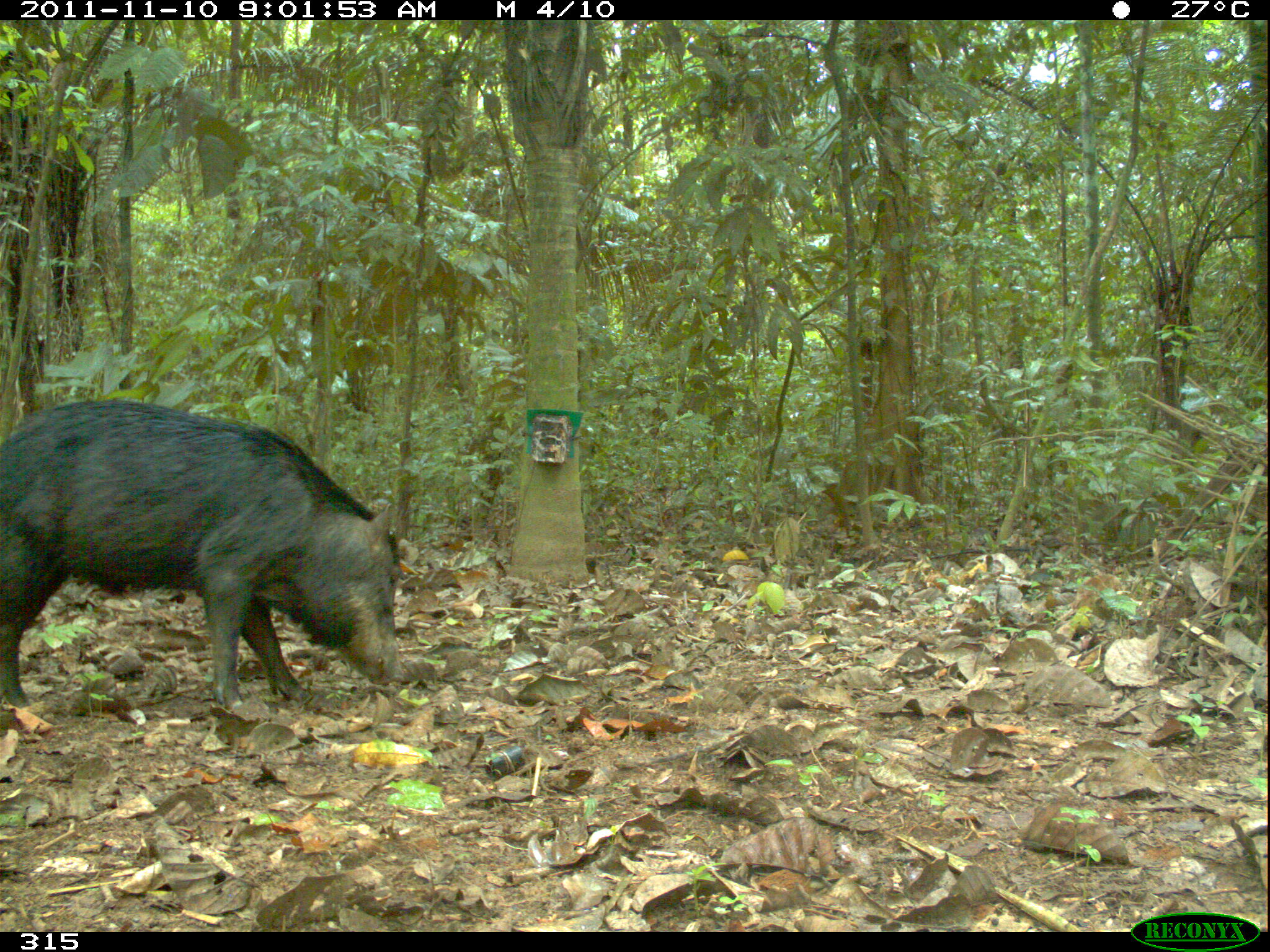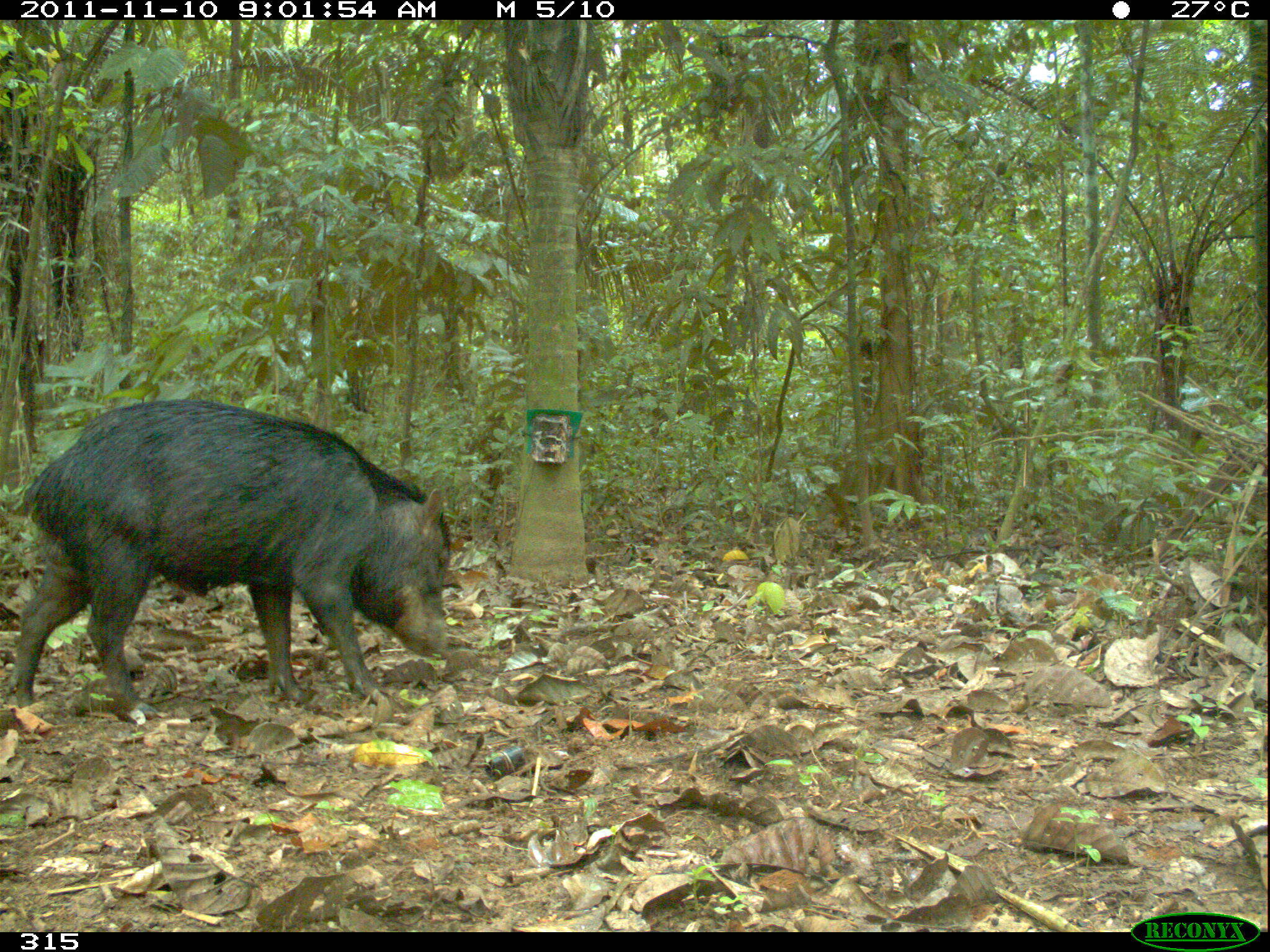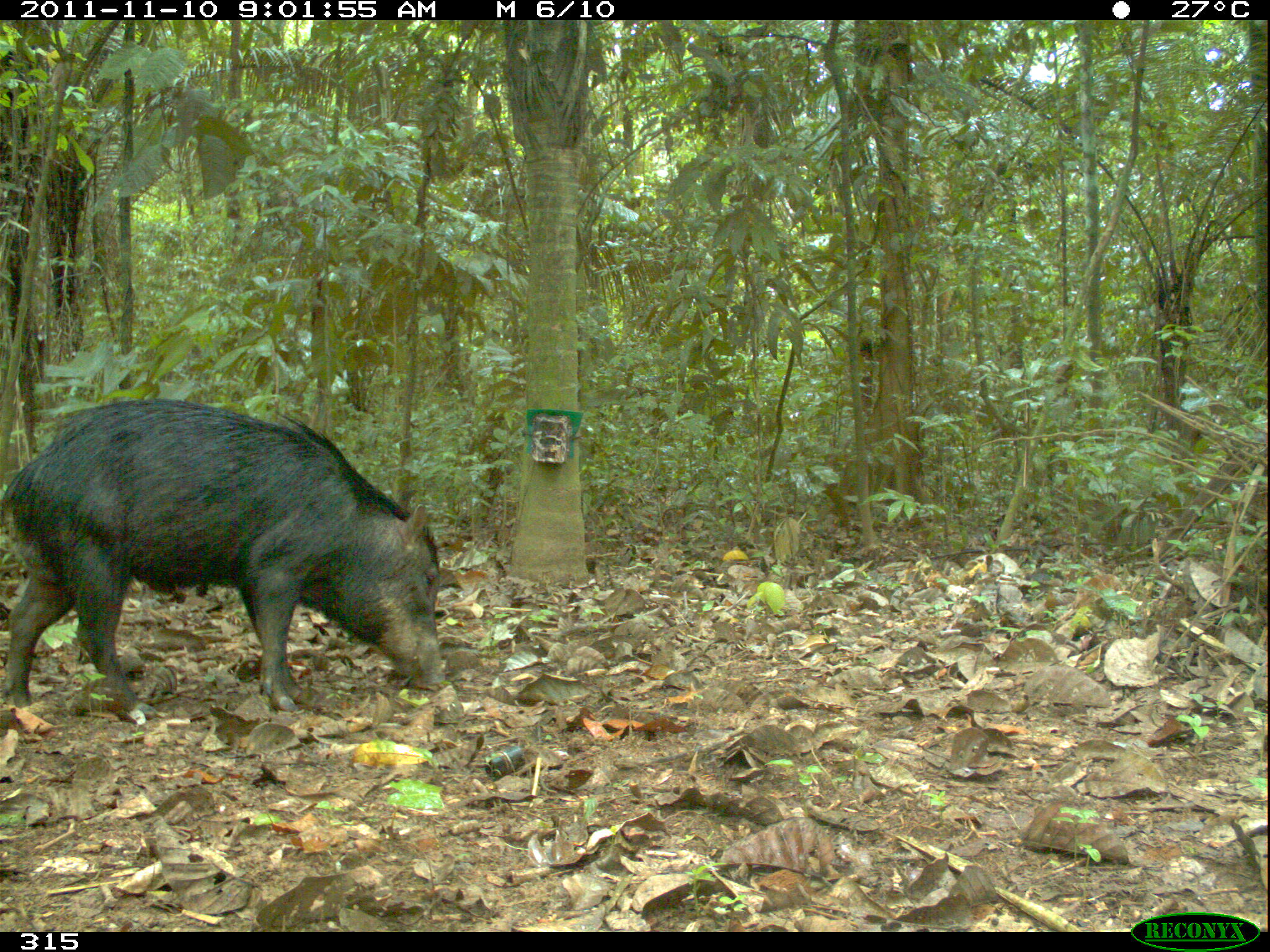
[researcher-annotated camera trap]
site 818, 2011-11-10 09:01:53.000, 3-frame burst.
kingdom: Animalia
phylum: Chordata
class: Mammalia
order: Artiodactyla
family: Tayassuidae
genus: Tayassu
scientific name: Tayassu pecari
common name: white-lipped peccary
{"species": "Tayassu pecari (white-lipped peccary)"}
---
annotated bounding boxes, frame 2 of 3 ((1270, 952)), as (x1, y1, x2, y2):
tayassu pecari: (10, 396, 451, 724)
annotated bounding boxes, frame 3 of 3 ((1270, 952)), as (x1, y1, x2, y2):
tayassu pecari: (5, 396, 446, 724)